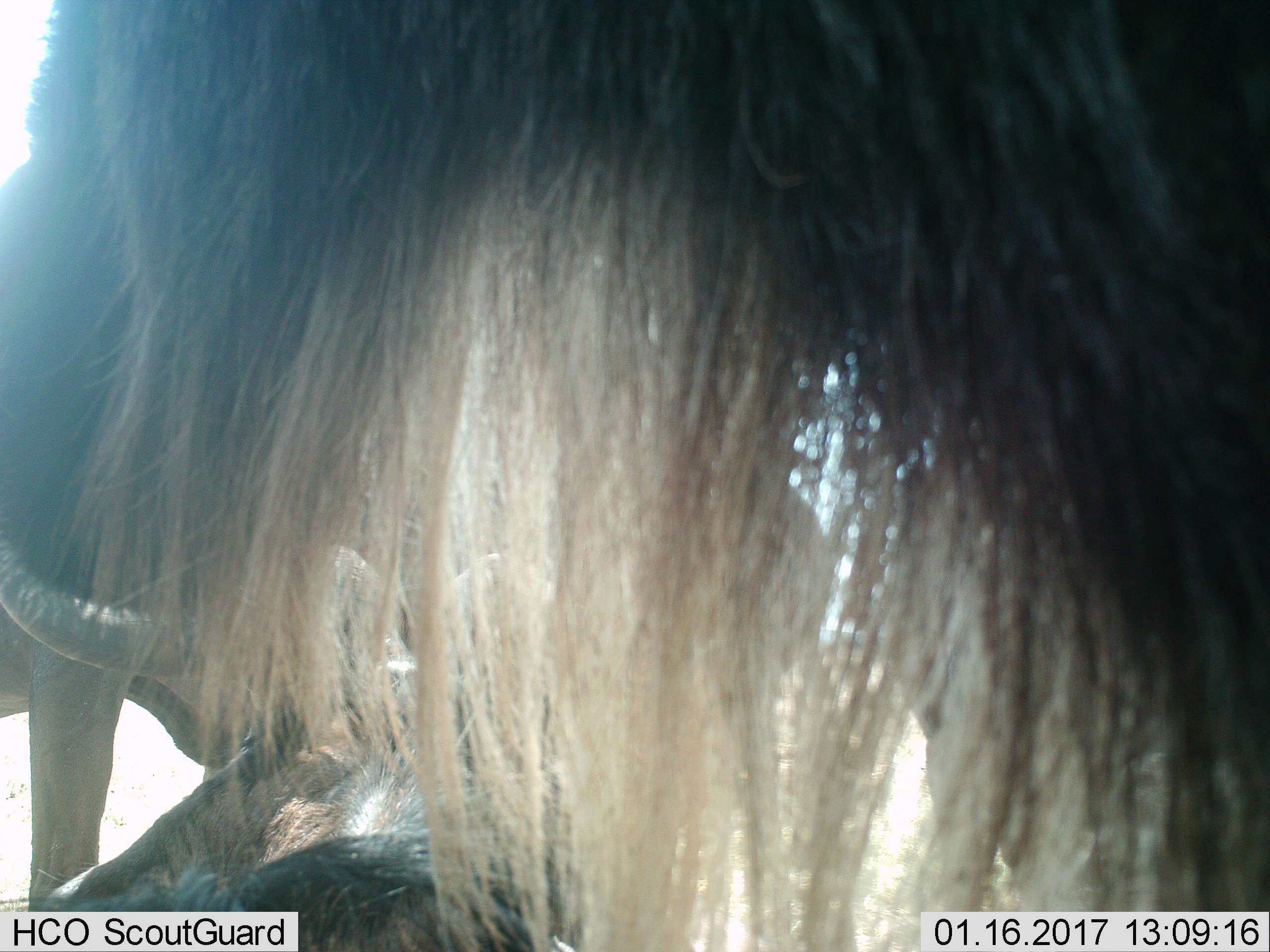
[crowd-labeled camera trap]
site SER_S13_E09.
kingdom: Animalia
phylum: Chordata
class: Mammalia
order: Artiodactyla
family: Bovidae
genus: Connochaetes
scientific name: Connochaetes taurinus taurinus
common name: blue wildebeest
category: wildebeestblue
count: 3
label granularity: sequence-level